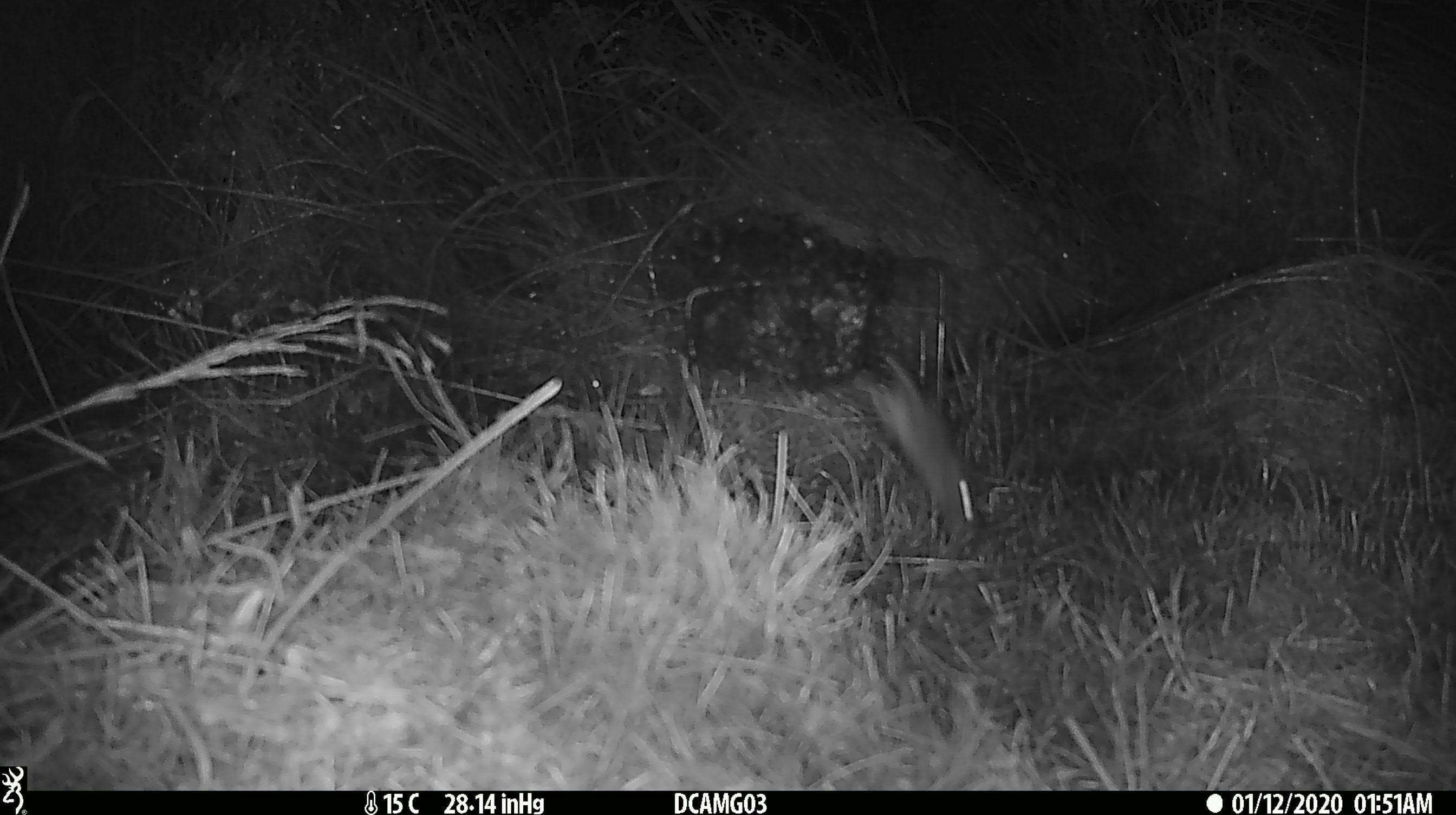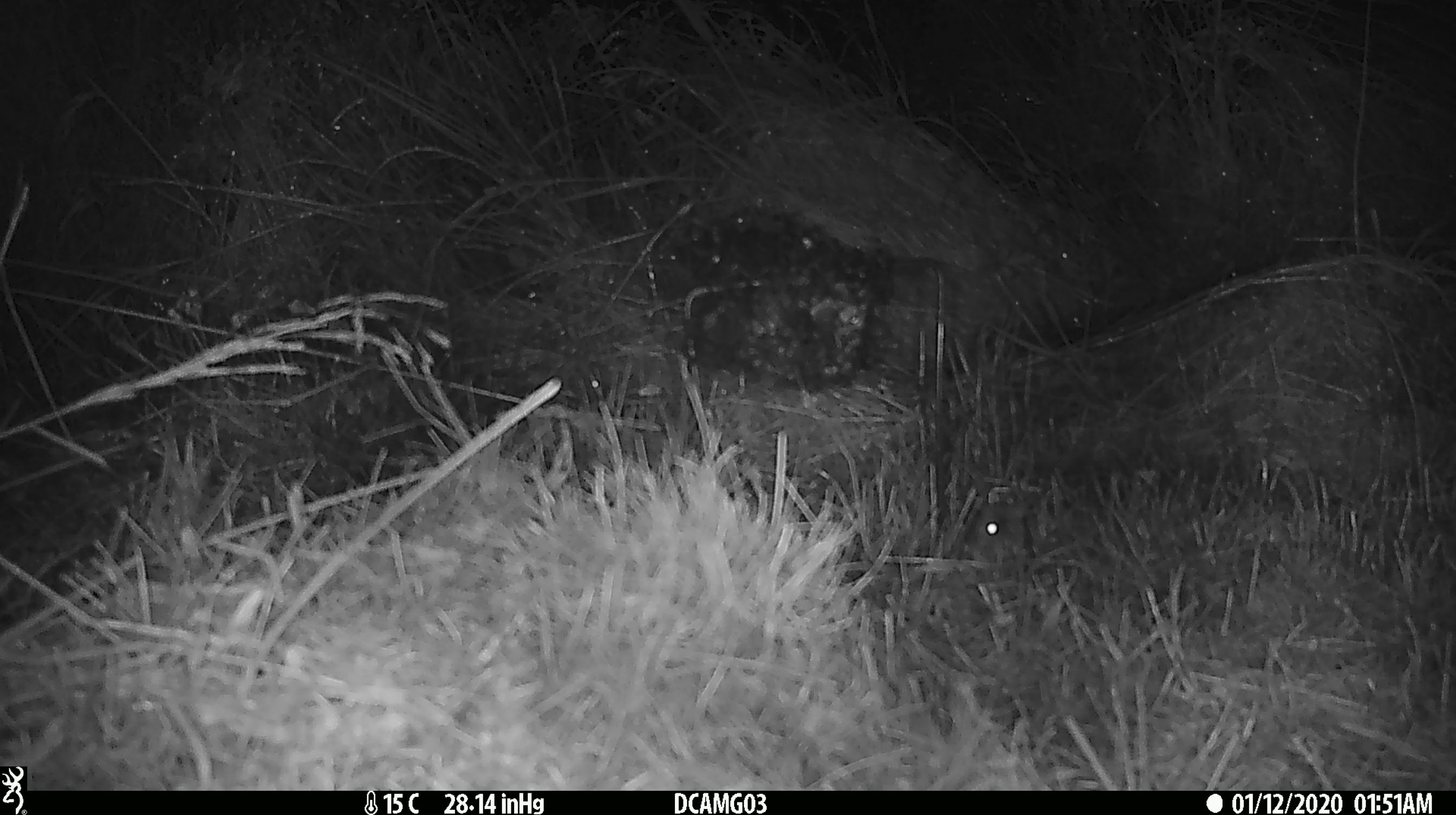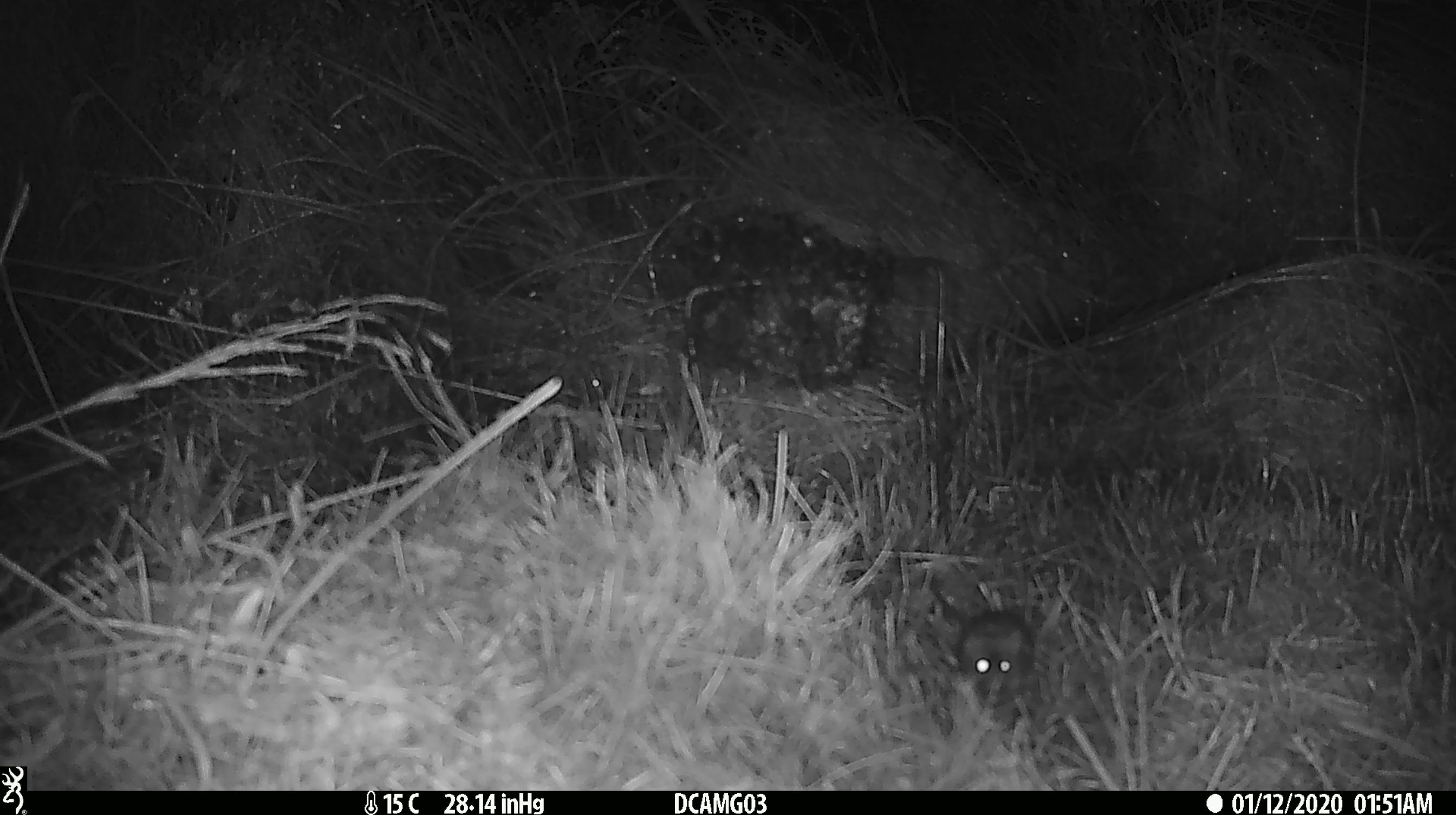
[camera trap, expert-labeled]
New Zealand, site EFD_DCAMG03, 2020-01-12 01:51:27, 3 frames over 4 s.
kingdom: Animalia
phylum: Chordata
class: Mammalia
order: Rodentia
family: Muridae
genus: Mus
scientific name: Mus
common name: mouse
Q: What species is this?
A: Mouse (Mus).